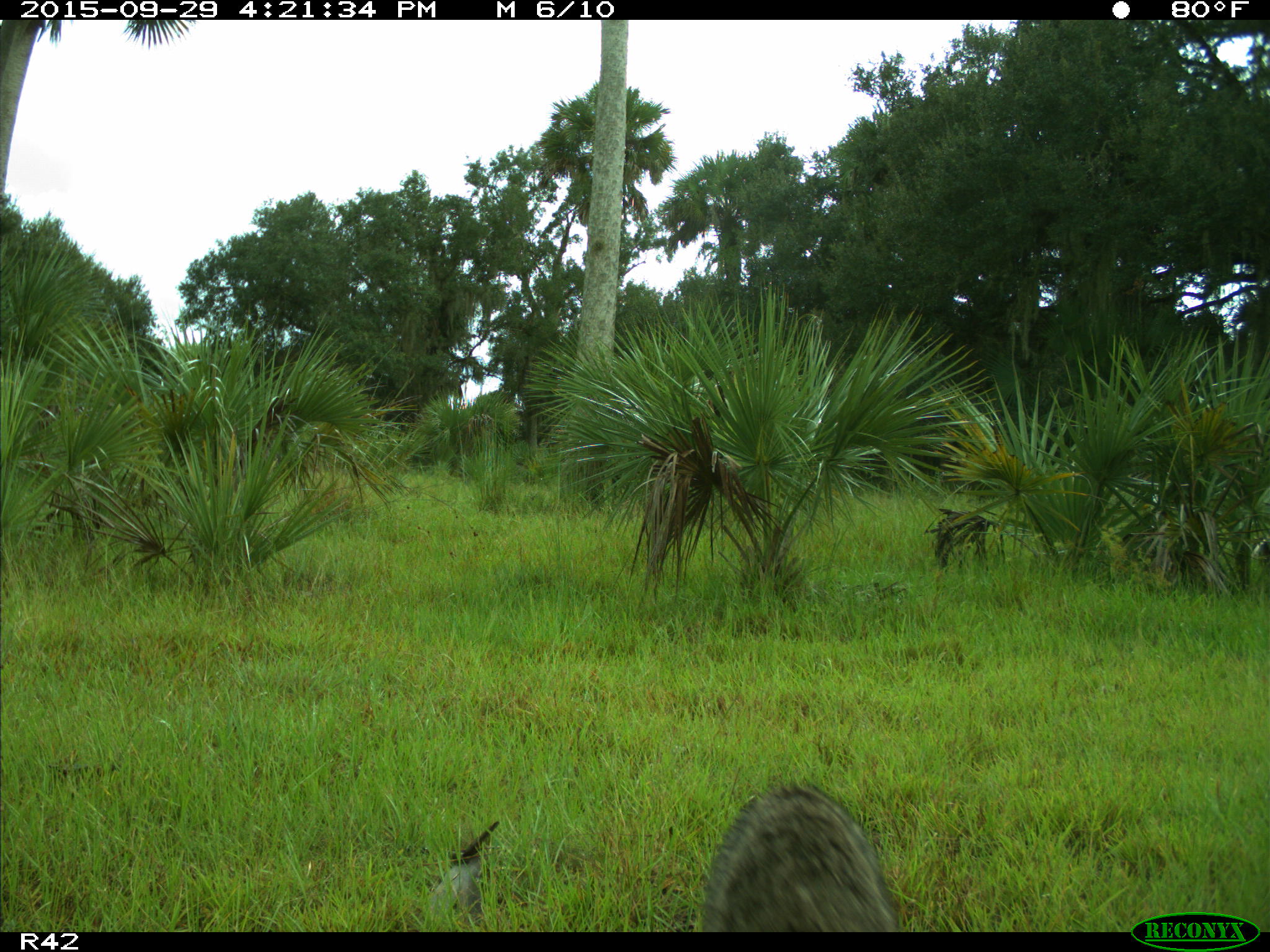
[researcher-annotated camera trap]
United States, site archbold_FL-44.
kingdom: Animalia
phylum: Chordata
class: Mammalia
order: Carnivora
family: Procyonidae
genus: Procyon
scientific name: Procyon lotor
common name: common raccoon